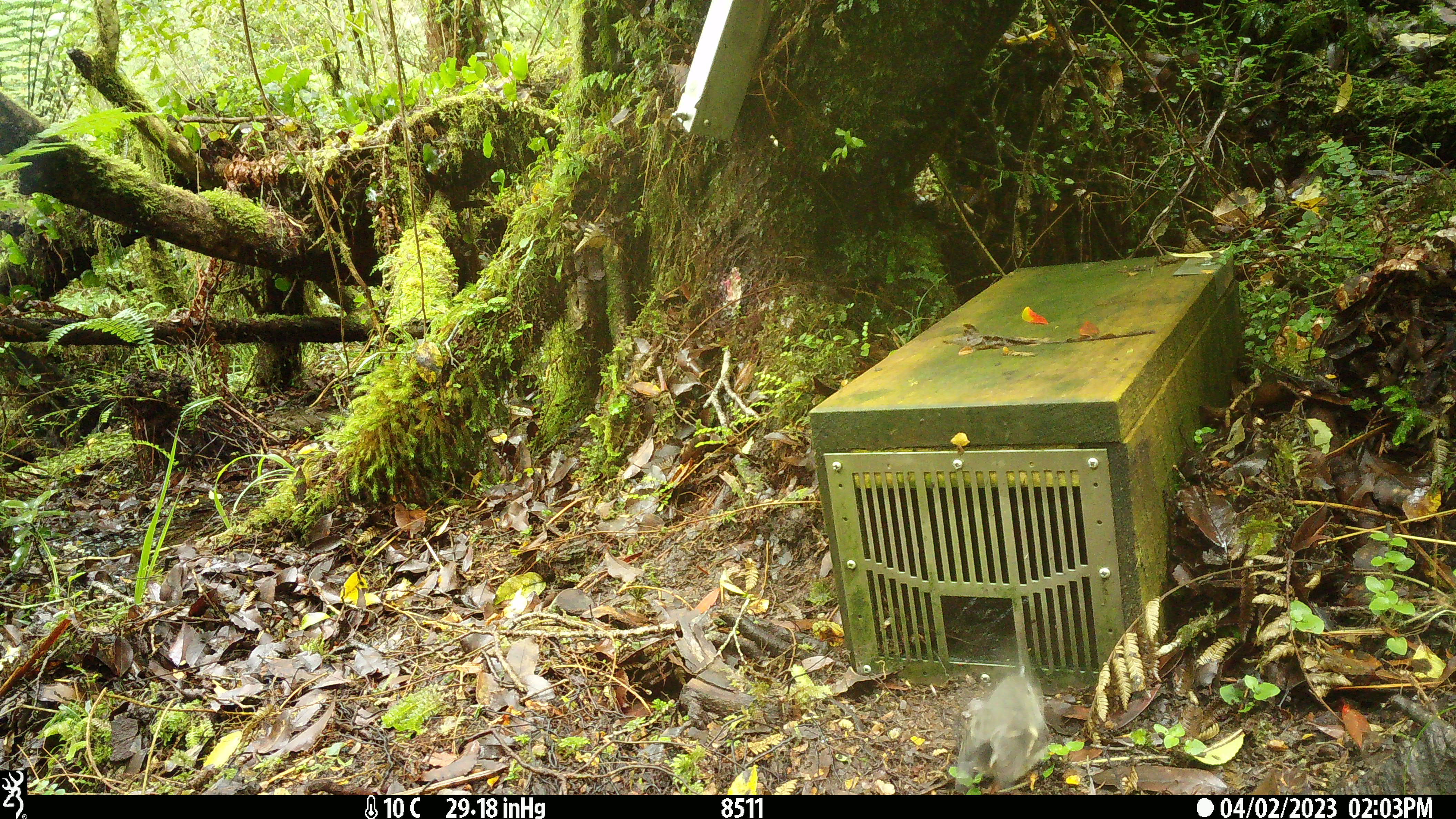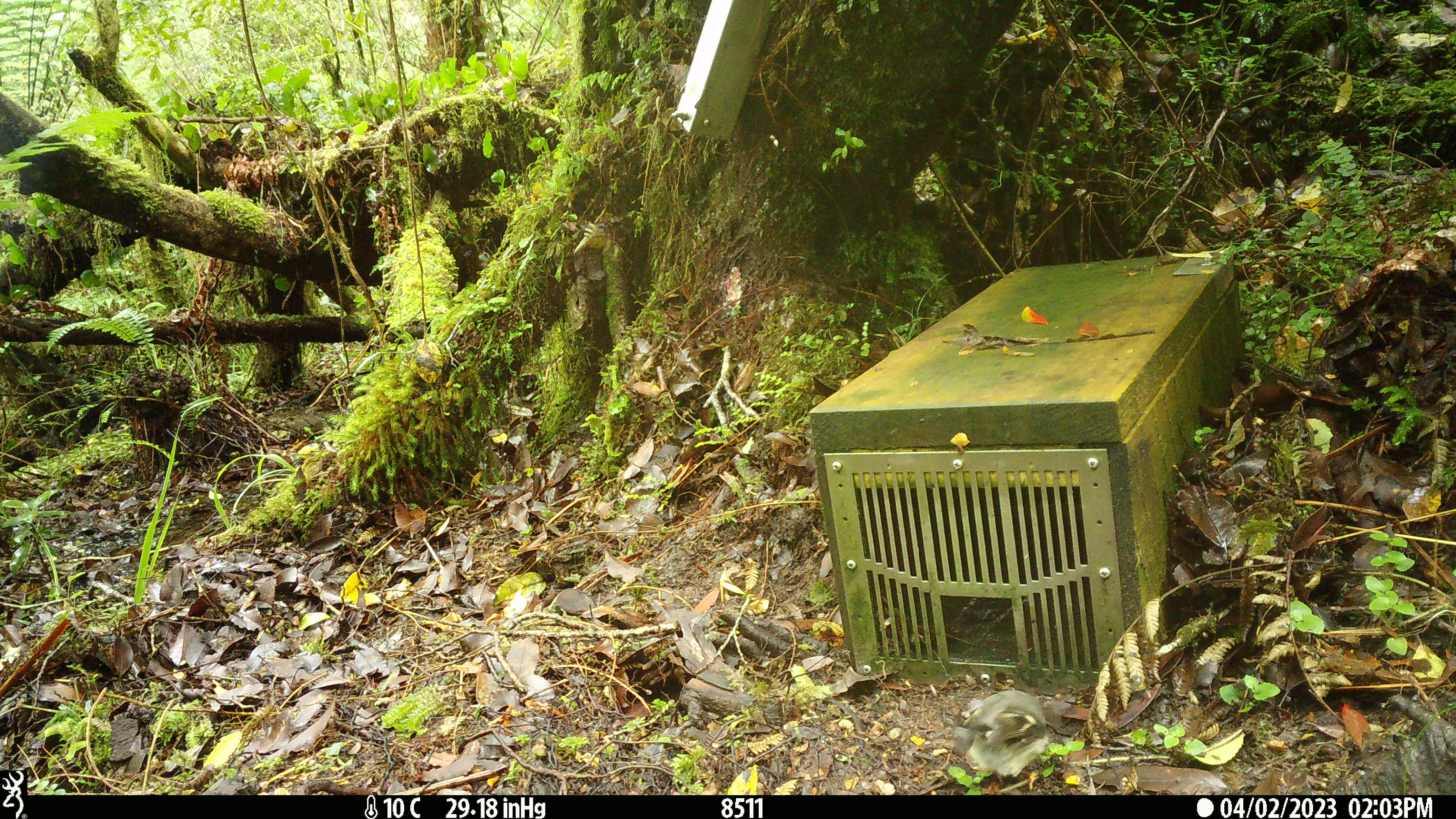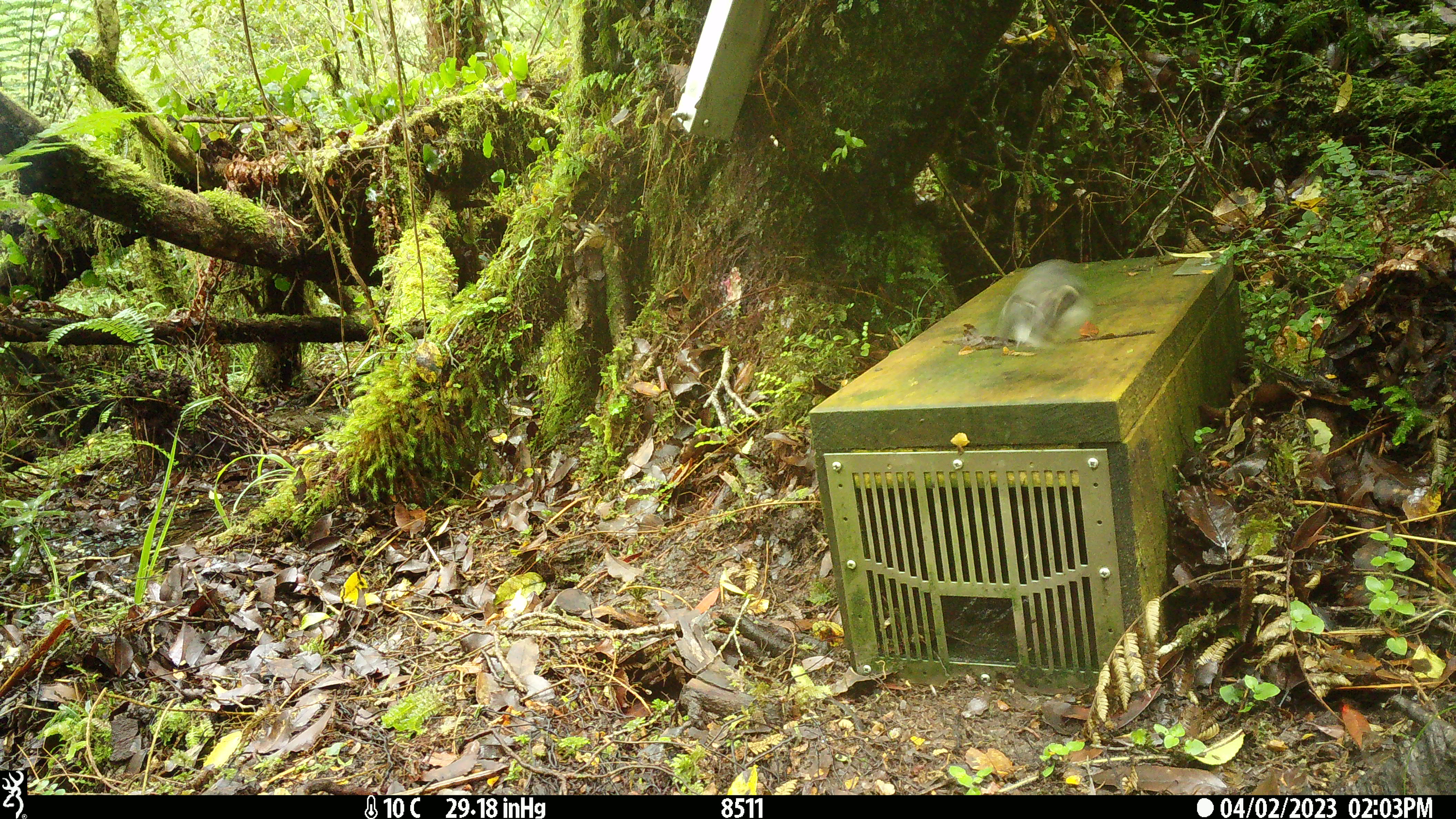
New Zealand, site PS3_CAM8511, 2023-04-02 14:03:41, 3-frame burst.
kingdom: Animalia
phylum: Chordata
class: Aves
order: Passeriformes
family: Petroicidae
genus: Petroica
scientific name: Petroica macrocephala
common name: tomtit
Tomtit (Petroica macrocephala).